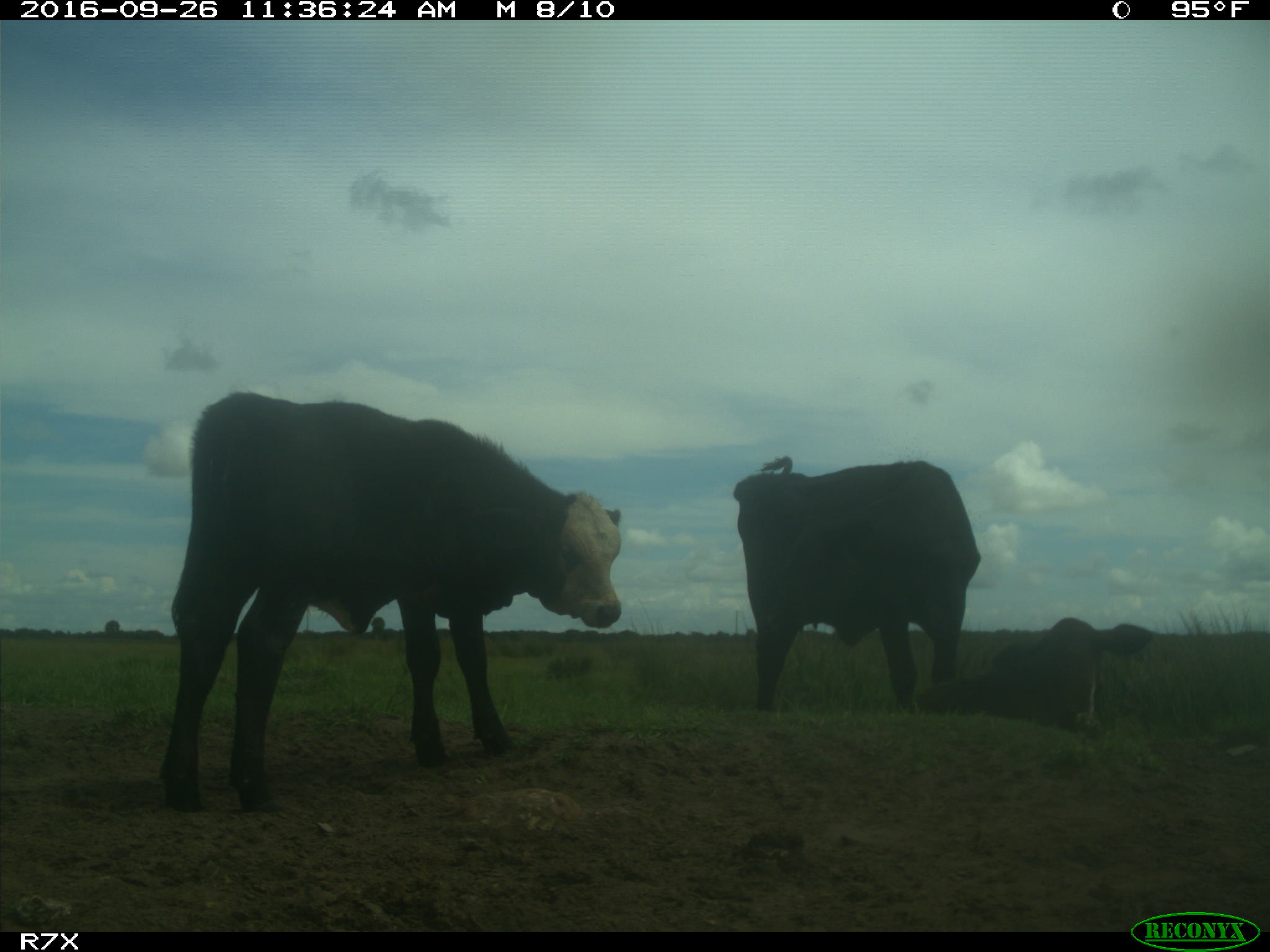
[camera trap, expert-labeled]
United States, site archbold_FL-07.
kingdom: Animalia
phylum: Chordata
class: Mammalia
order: Artiodactyla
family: Bovidae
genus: Bos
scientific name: Bos taurus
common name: domestic cow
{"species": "Bos taurus (domestic cow)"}